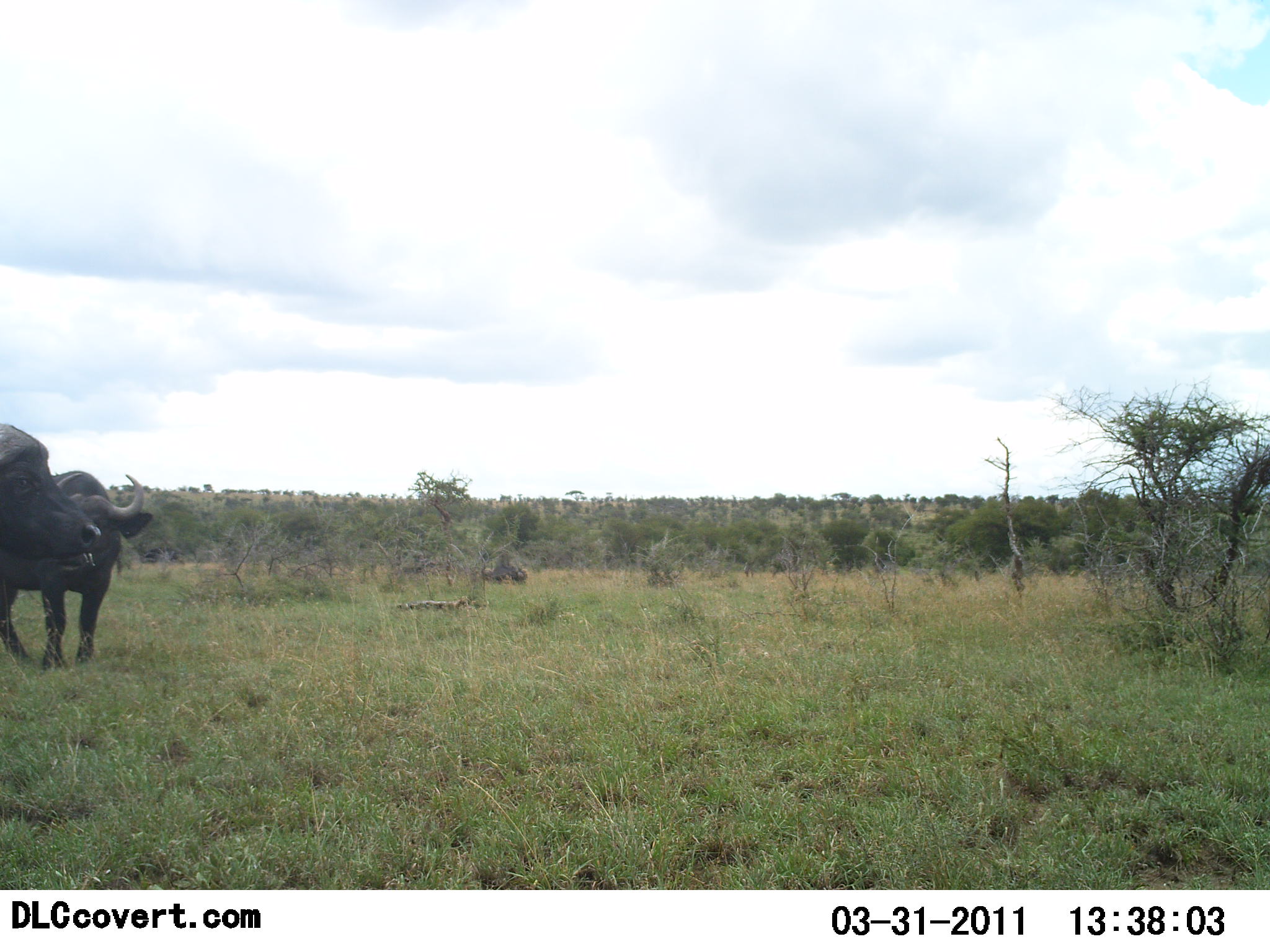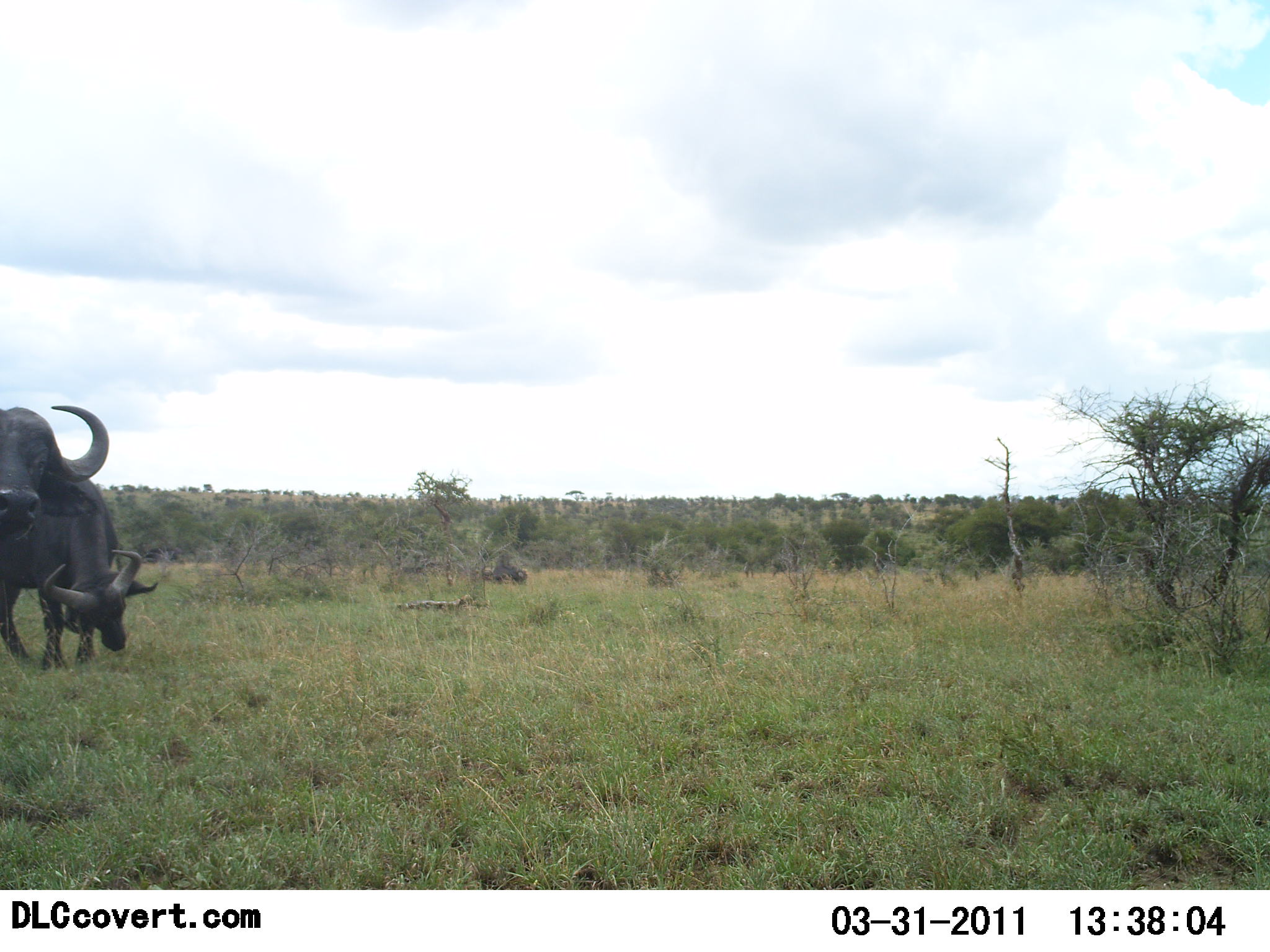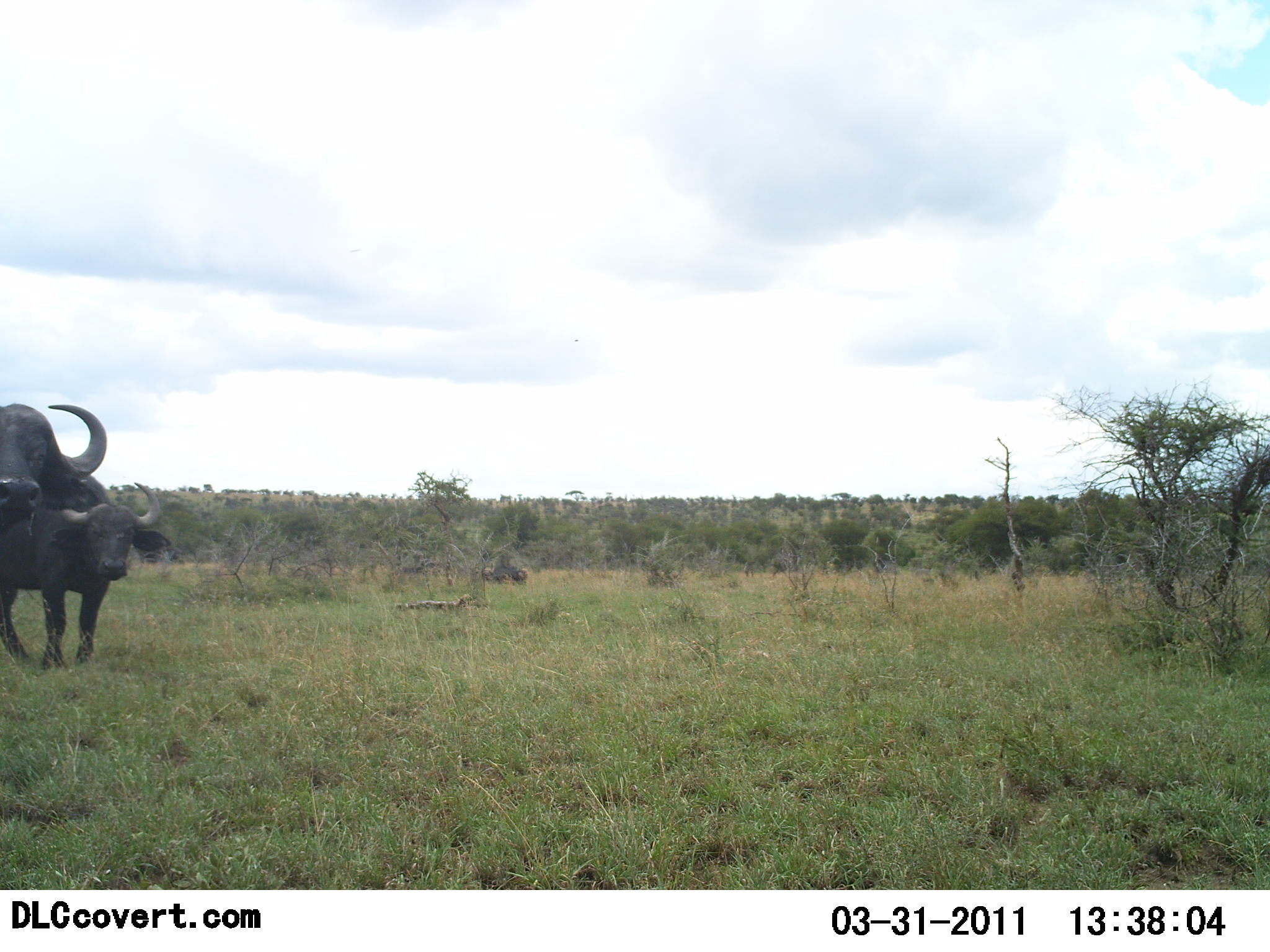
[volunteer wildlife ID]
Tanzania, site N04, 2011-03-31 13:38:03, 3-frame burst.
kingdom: Animalia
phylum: Chordata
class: Mammalia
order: Artiodactyla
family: Bovidae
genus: Syncerus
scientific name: Syncerus caffer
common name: cape buffalo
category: buffalo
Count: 2.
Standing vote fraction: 92%.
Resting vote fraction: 0%.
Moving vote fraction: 0%.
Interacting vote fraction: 8%.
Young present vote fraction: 8%.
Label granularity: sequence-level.